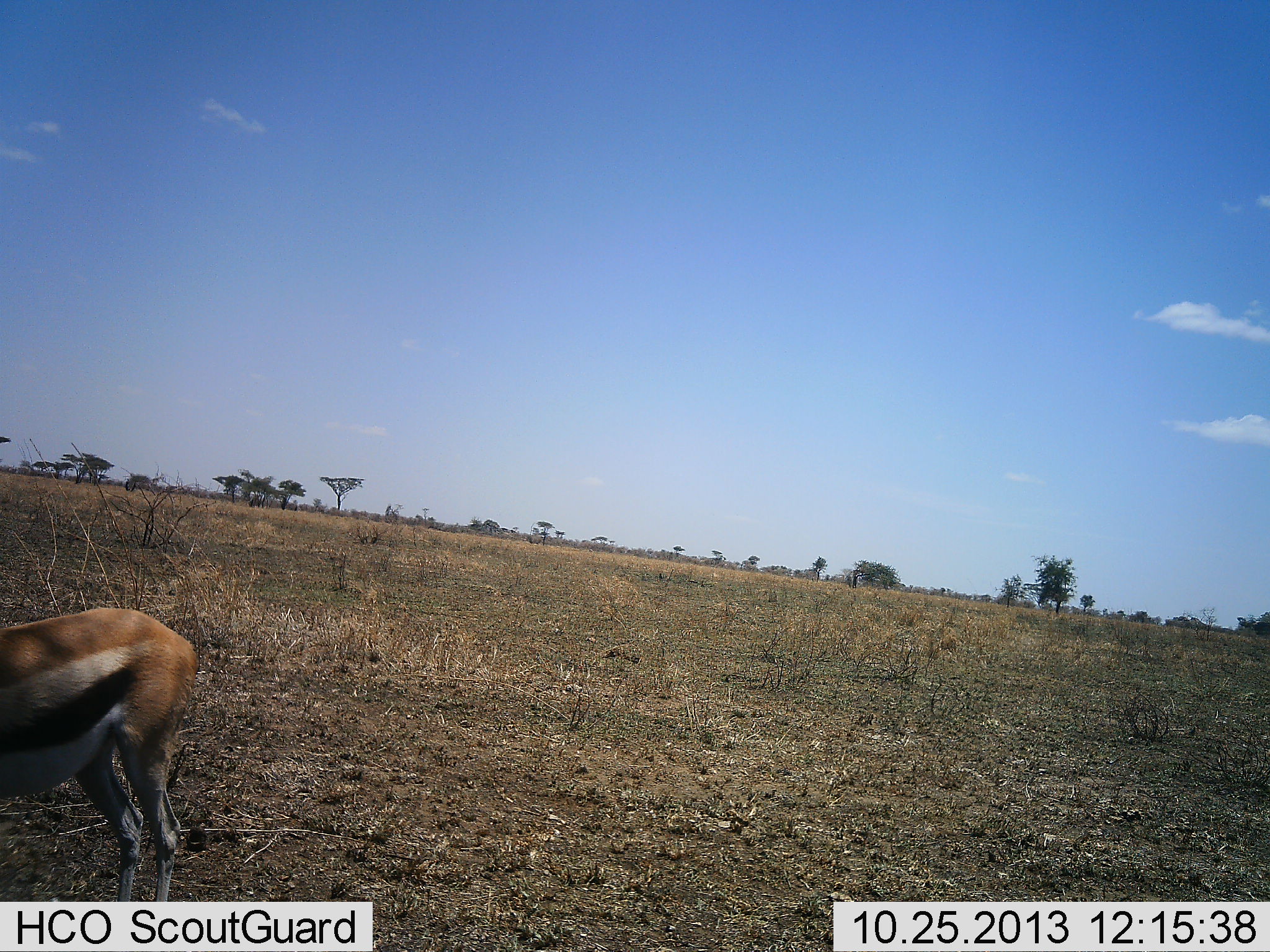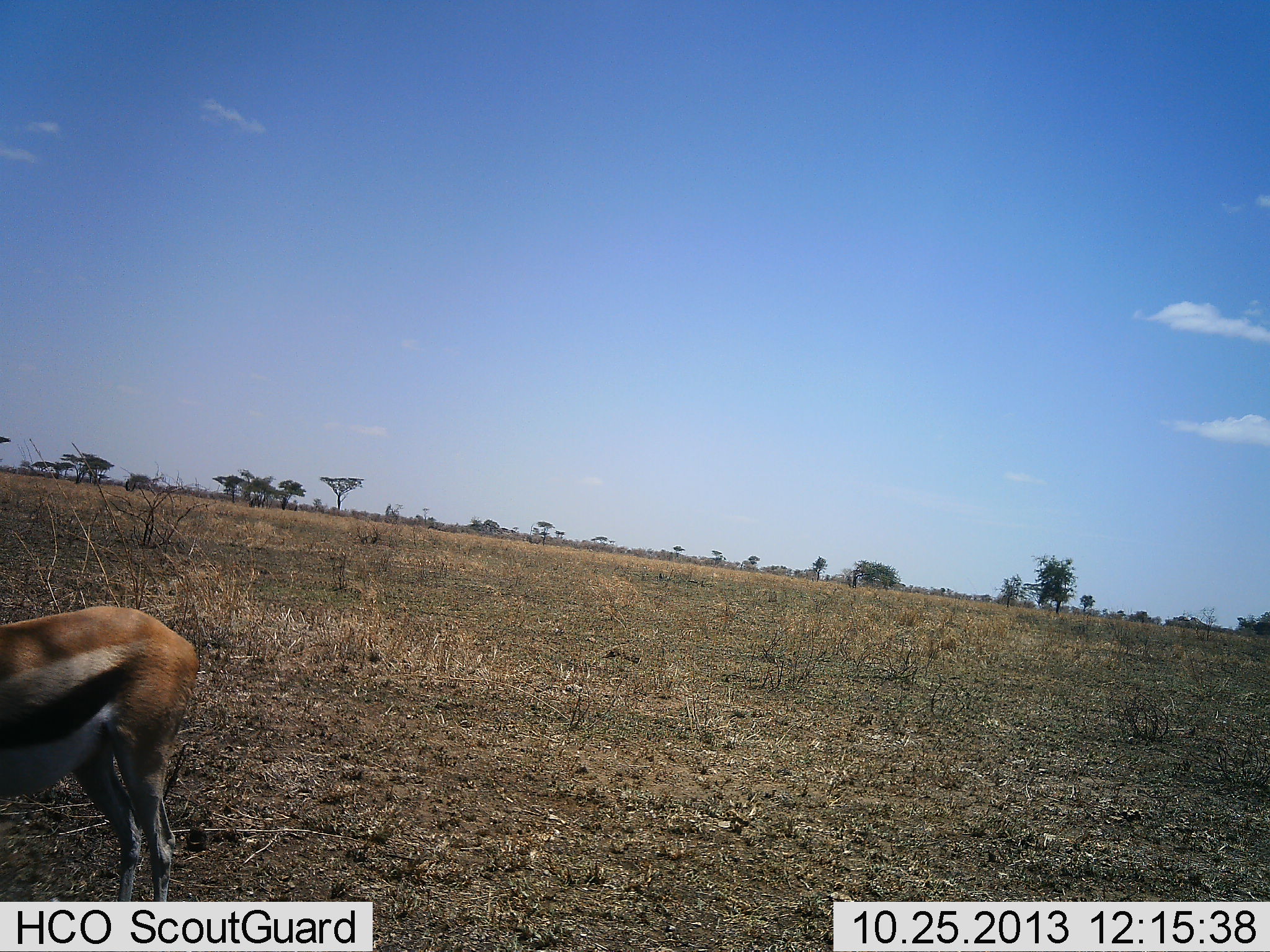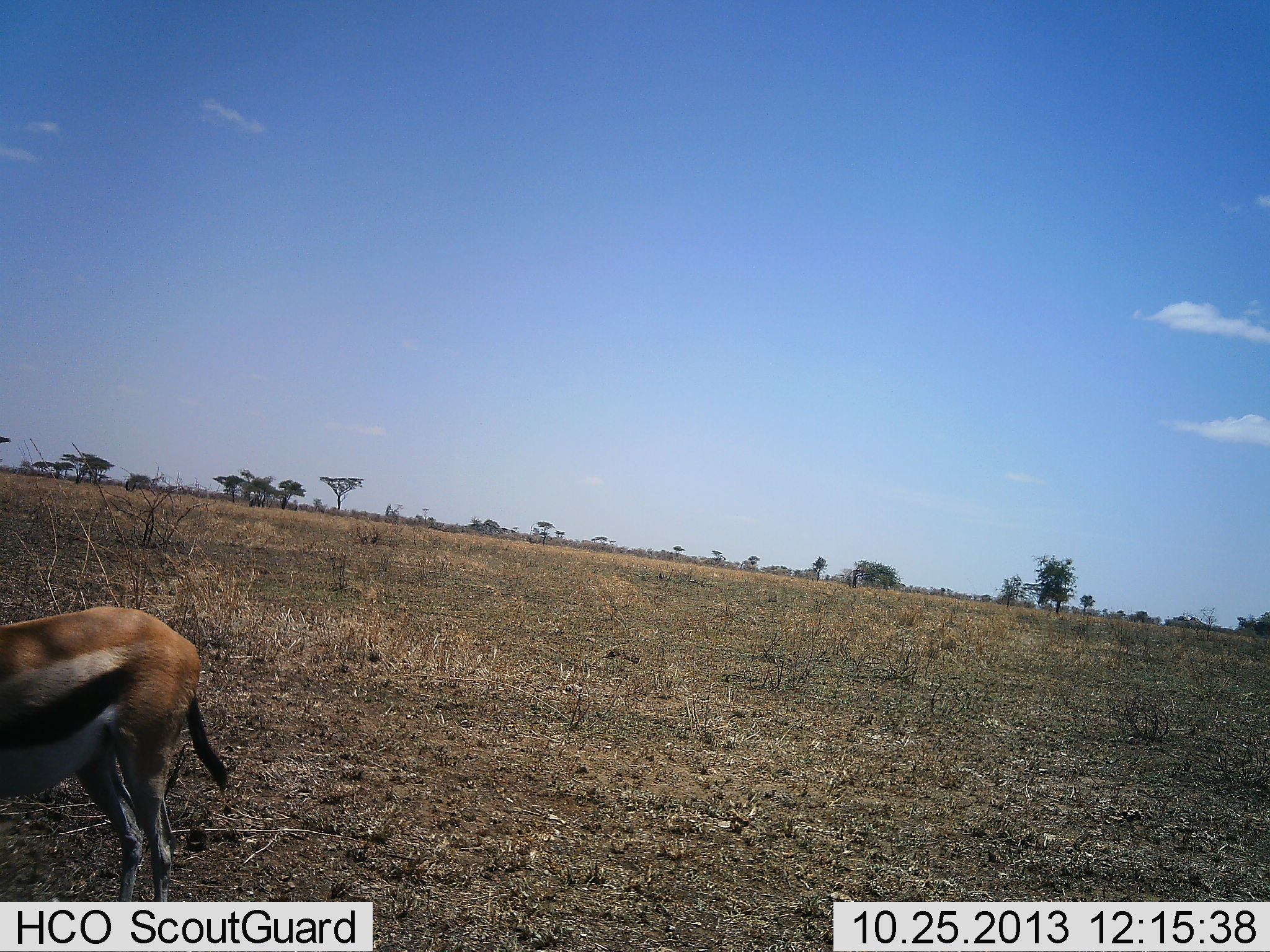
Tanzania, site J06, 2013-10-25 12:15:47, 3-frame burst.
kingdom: Animalia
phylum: Chordata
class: Mammalia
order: Artiodactyla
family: Bovidae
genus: Eudorcas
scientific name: Eudorcas thomsonii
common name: thomson's gazelle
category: gazellethomsons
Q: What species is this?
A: Gazellethomsons (thomson's gazelle) (Eudorcas thomsonii).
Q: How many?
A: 1.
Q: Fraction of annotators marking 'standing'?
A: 72%.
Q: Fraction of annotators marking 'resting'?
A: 0%.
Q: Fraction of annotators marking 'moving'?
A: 17%.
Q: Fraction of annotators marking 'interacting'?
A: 0%.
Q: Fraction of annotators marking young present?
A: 0%.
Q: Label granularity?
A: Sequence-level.